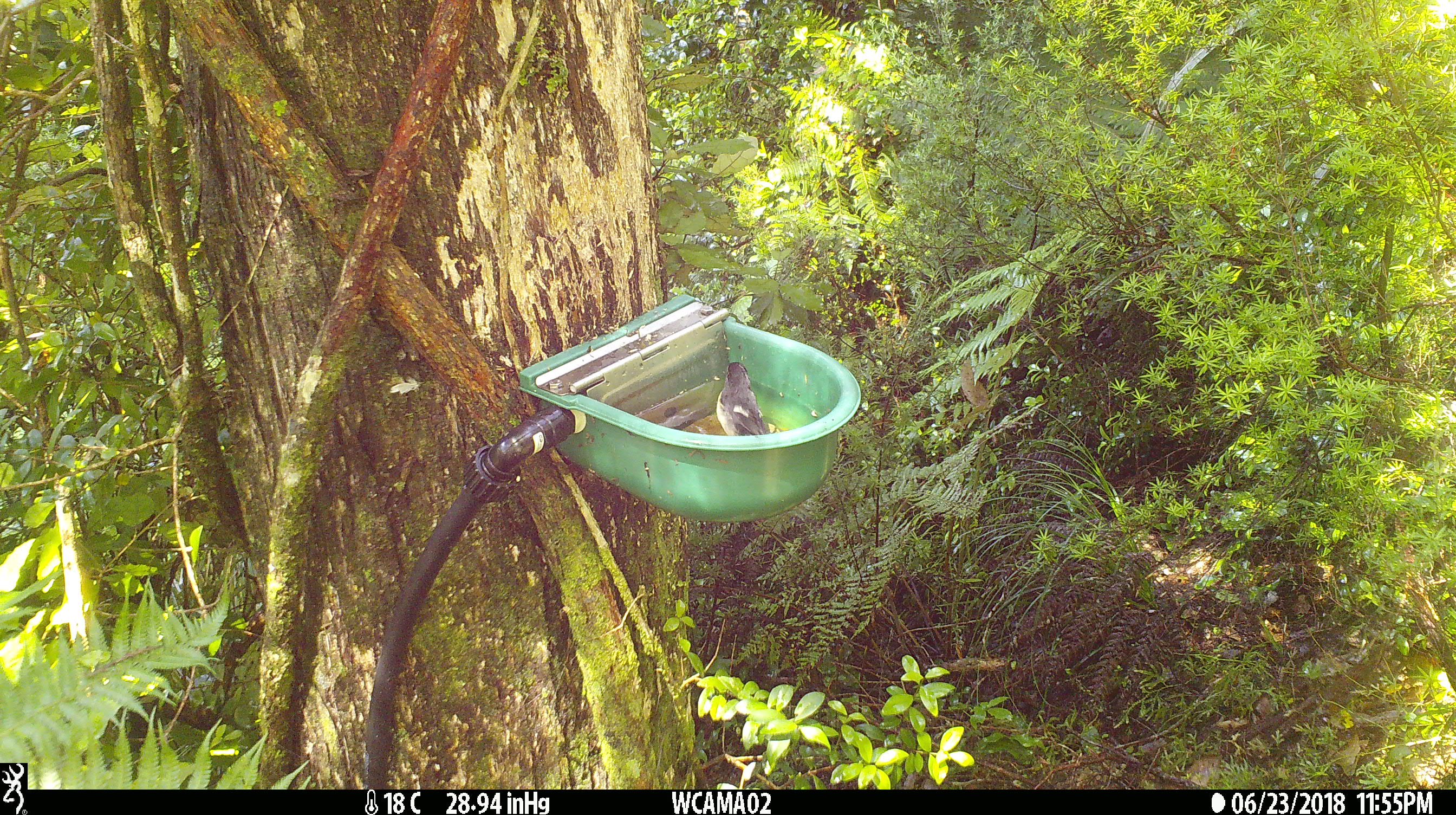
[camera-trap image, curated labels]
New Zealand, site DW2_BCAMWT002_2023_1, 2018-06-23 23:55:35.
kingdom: Animalia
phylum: Chordata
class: Aves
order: Passeriformes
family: Petroicidae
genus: Petroica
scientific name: Petroica macrocephala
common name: tomtit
Tomtit (Petroica macrocephala).